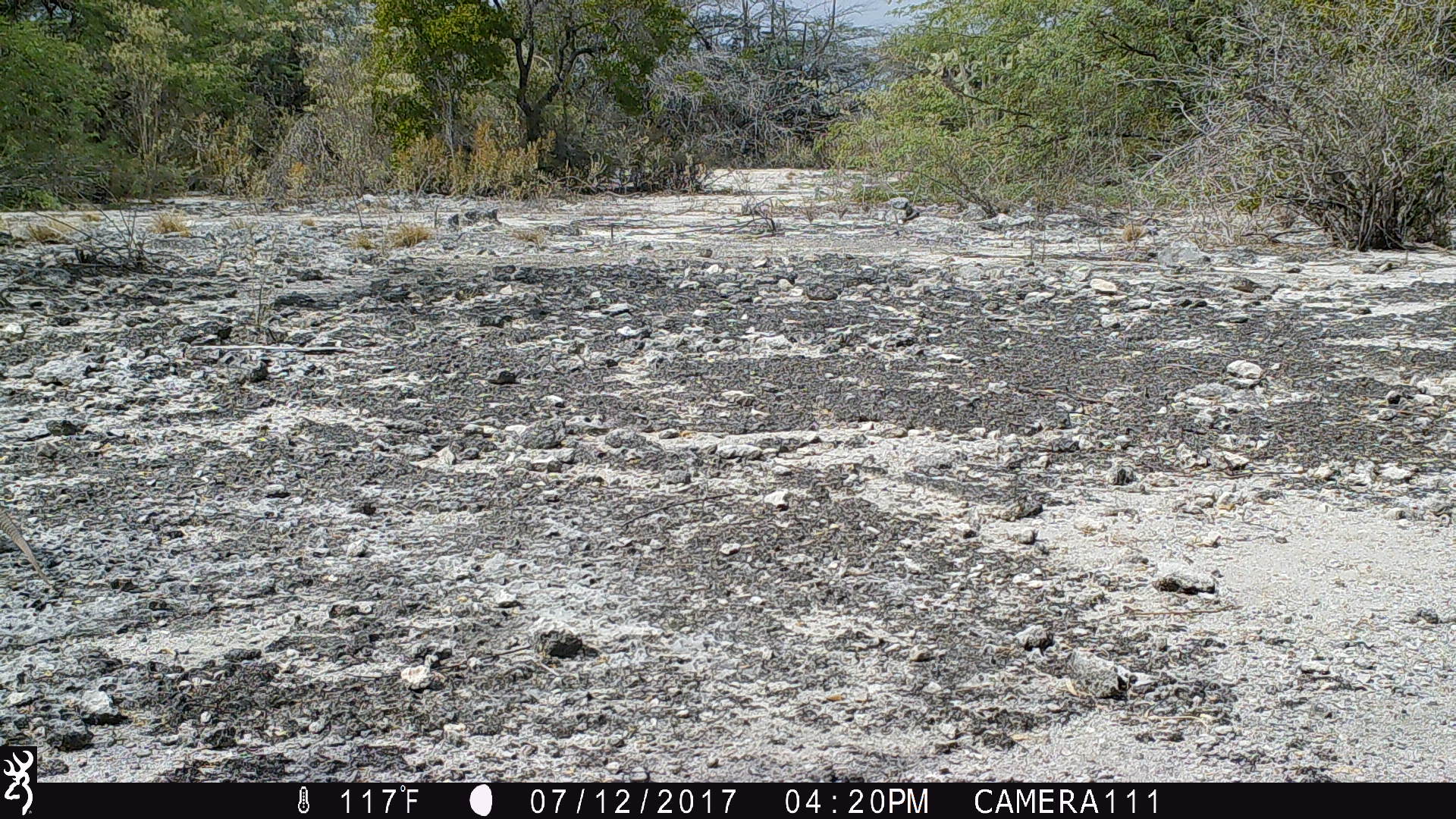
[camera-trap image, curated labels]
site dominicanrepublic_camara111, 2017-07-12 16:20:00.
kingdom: Animalia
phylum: Chordata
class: Reptilia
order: Squamata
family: Iguanidae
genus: Iguana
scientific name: Iguana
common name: typical iguanas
Iguana (typical iguanas).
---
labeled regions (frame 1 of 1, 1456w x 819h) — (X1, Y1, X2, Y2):
iguana: (0, 502, 64, 603)